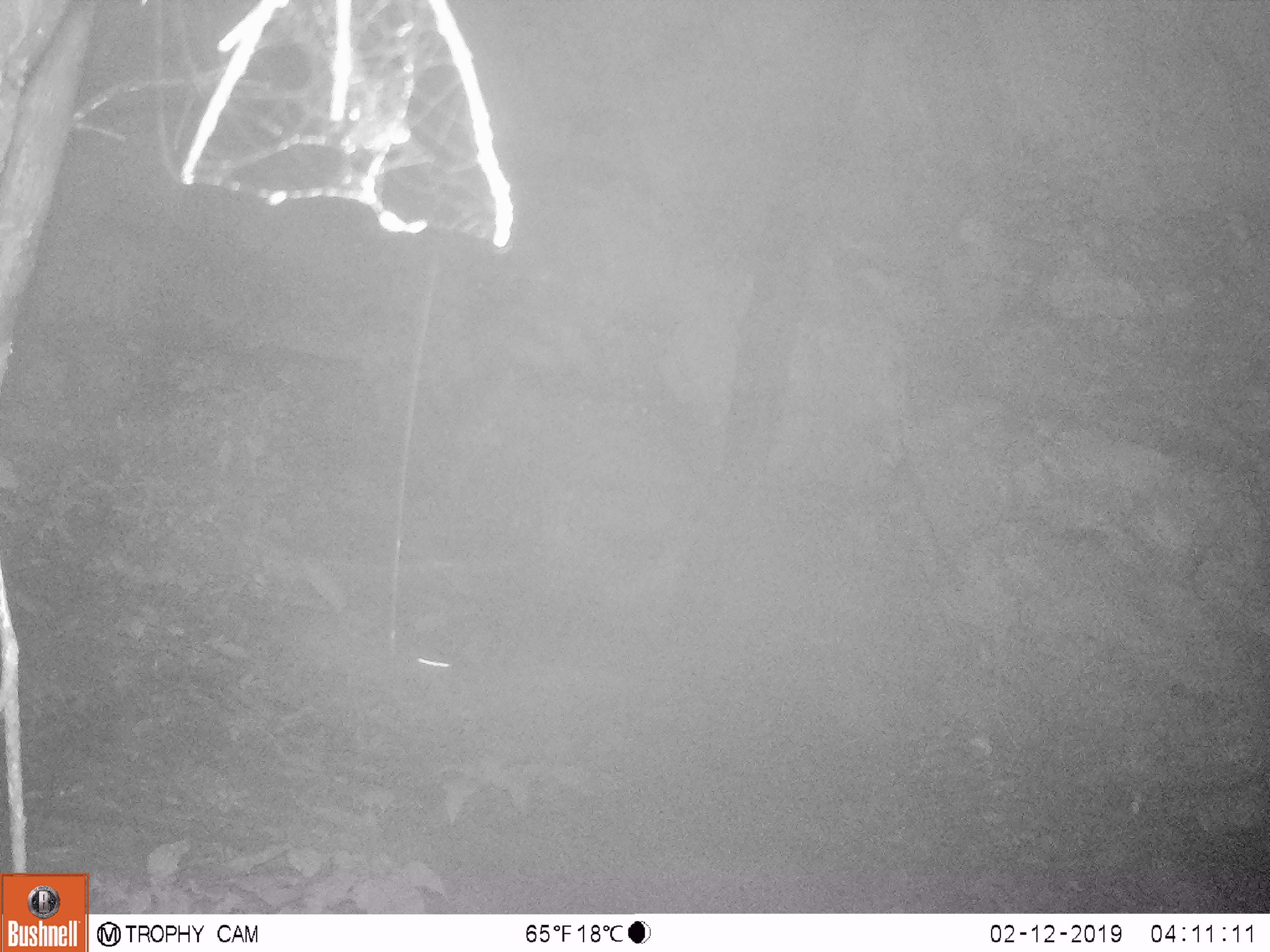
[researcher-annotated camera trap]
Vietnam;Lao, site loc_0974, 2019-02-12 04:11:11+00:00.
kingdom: Animalia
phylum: Chordata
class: Mammalia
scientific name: Mammalia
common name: mammal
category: unidentified mammal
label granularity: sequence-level